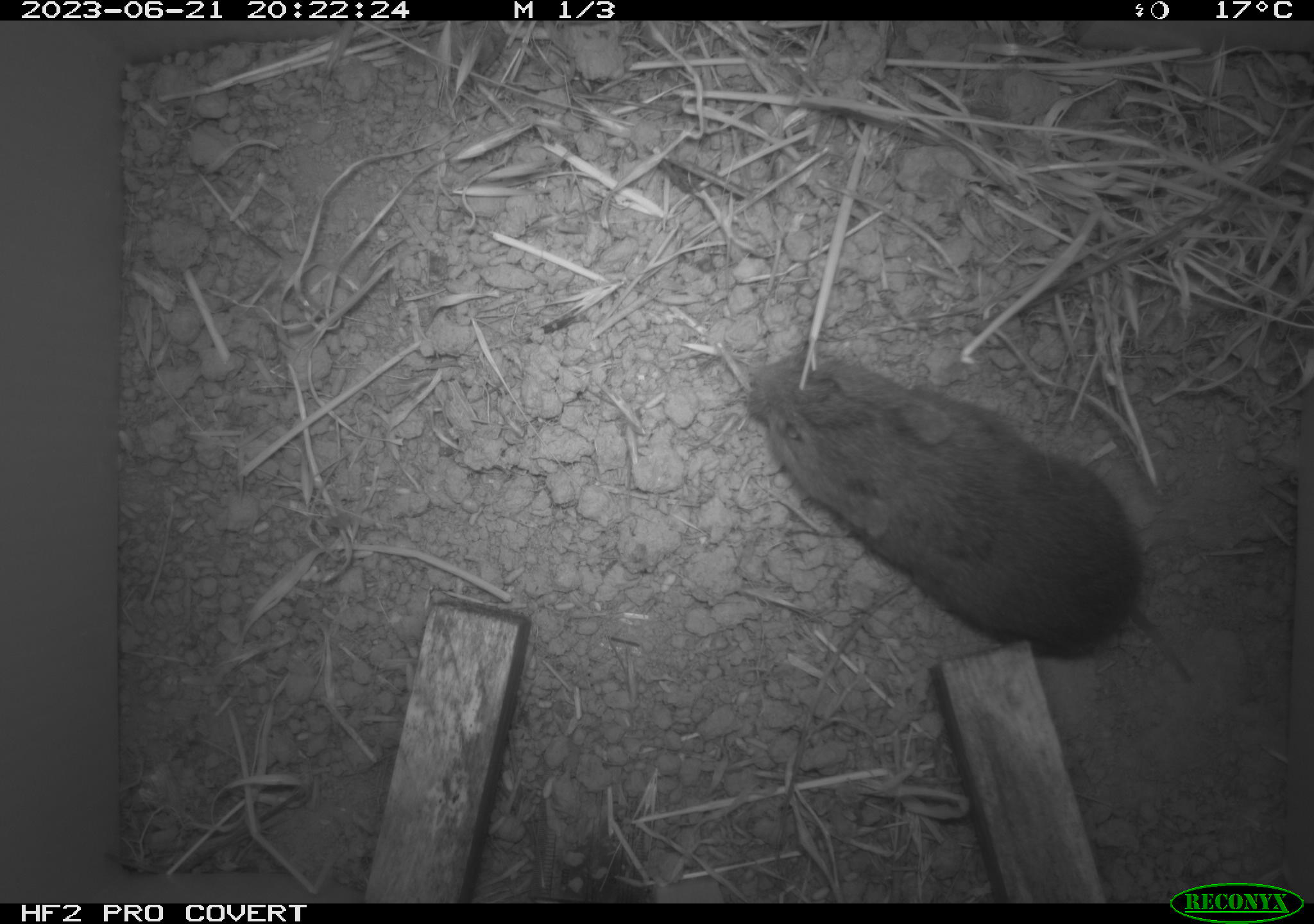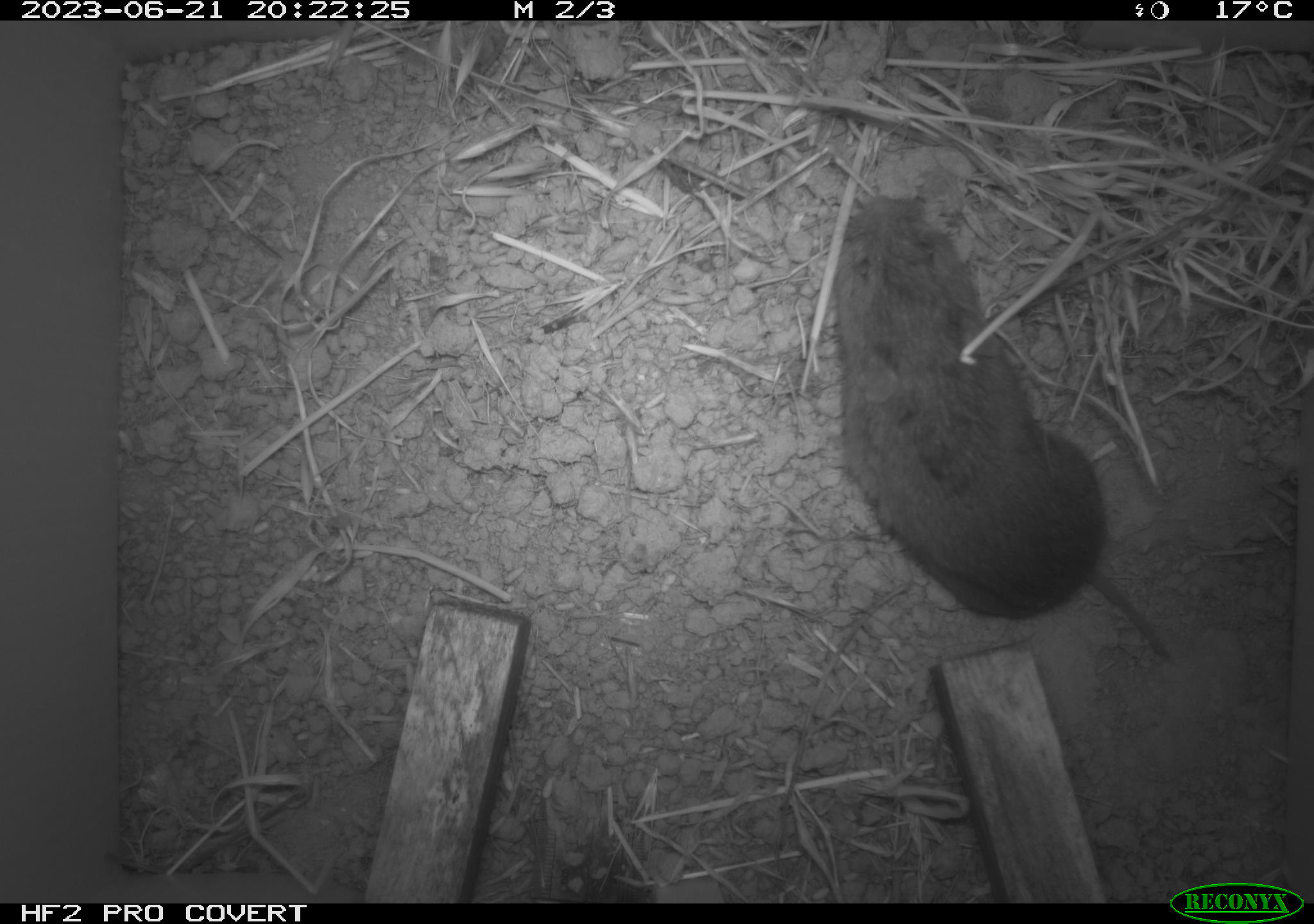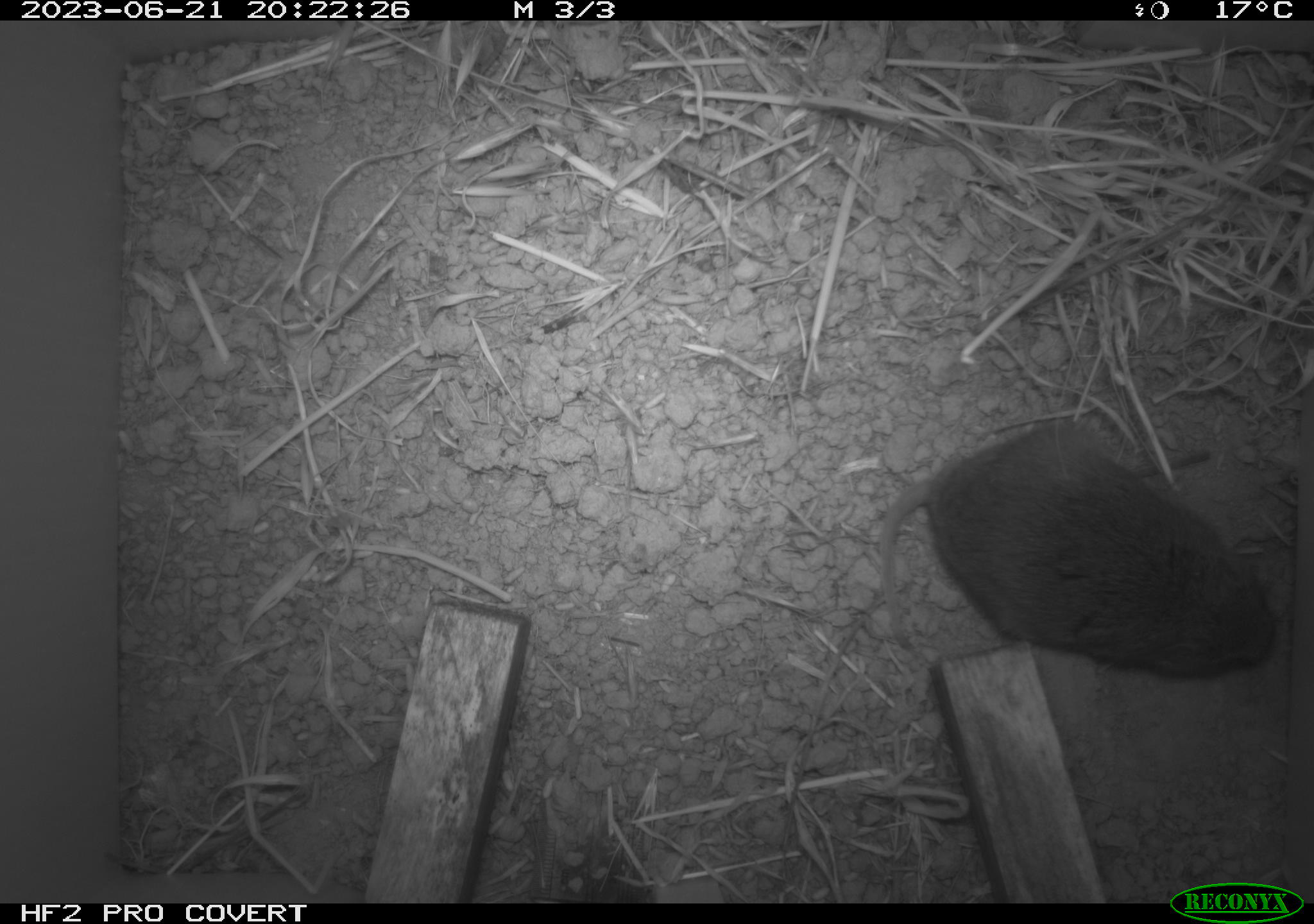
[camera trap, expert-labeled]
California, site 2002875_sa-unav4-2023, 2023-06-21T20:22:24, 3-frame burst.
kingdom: Animalia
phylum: Chordata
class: Mammalia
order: Rodentia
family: Cricetidae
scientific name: Arvicolinae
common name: voles, lemmings, and muskrats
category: arvicolinae subfamily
Arvicolinae subfamily (voles, lemmings, and muskrats) (Arvicolinae).